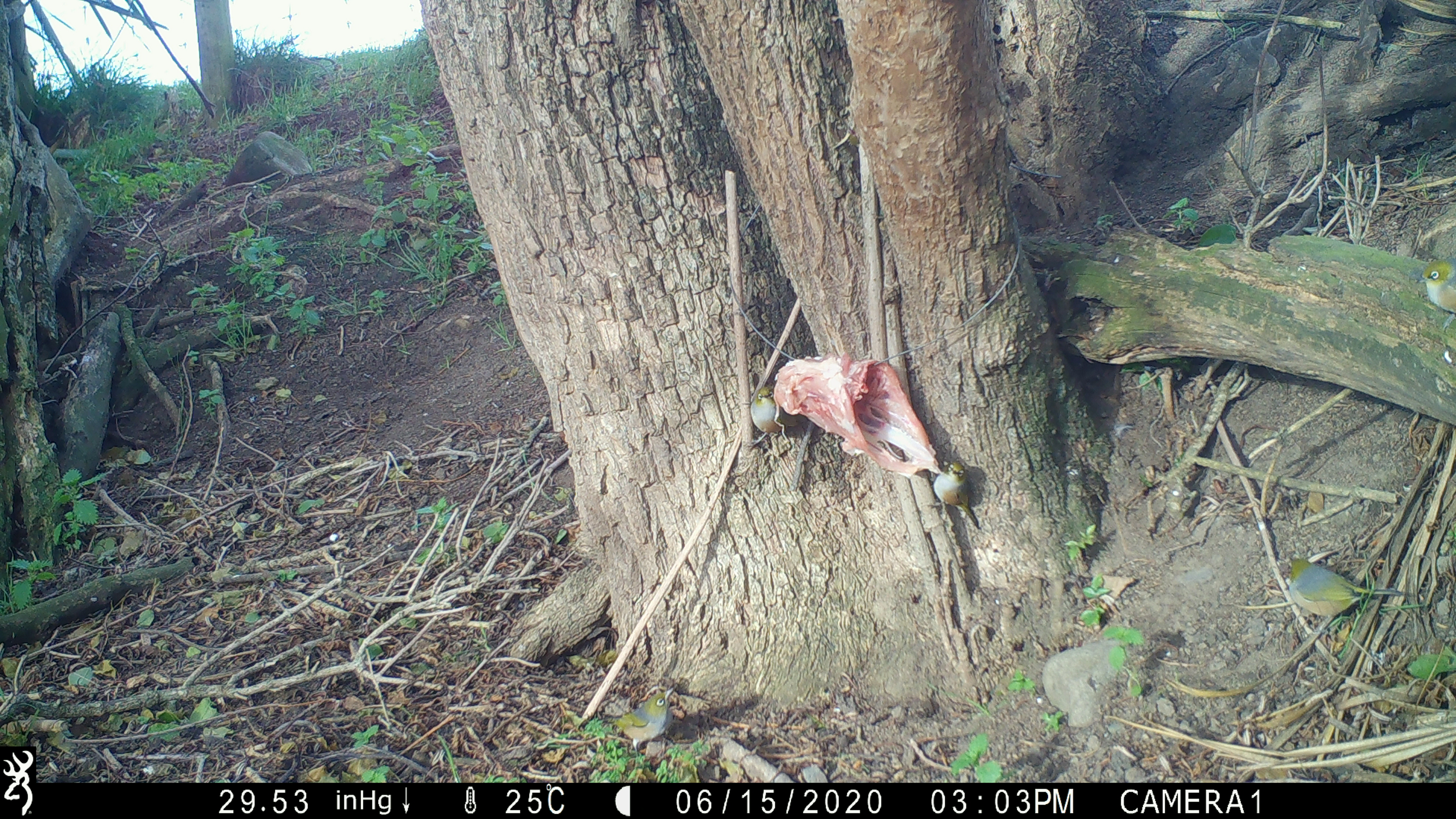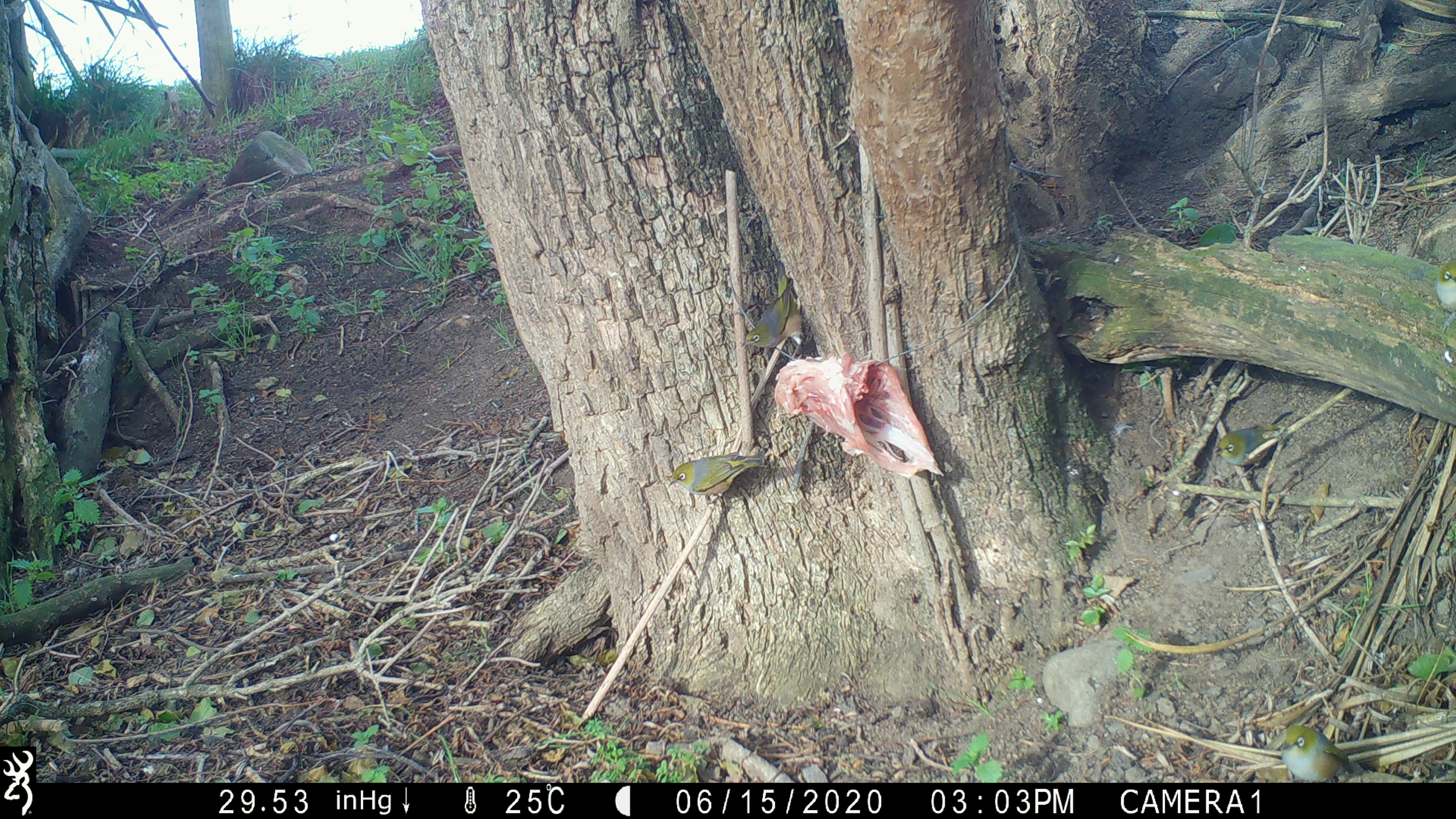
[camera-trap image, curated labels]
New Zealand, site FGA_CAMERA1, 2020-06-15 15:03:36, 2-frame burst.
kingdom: Animalia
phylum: Chordata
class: Aves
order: Passeriformes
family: Zosteropidae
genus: Zosterops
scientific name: Zosterops lateralis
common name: silvereye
Silvereye (Zosterops lateralis).